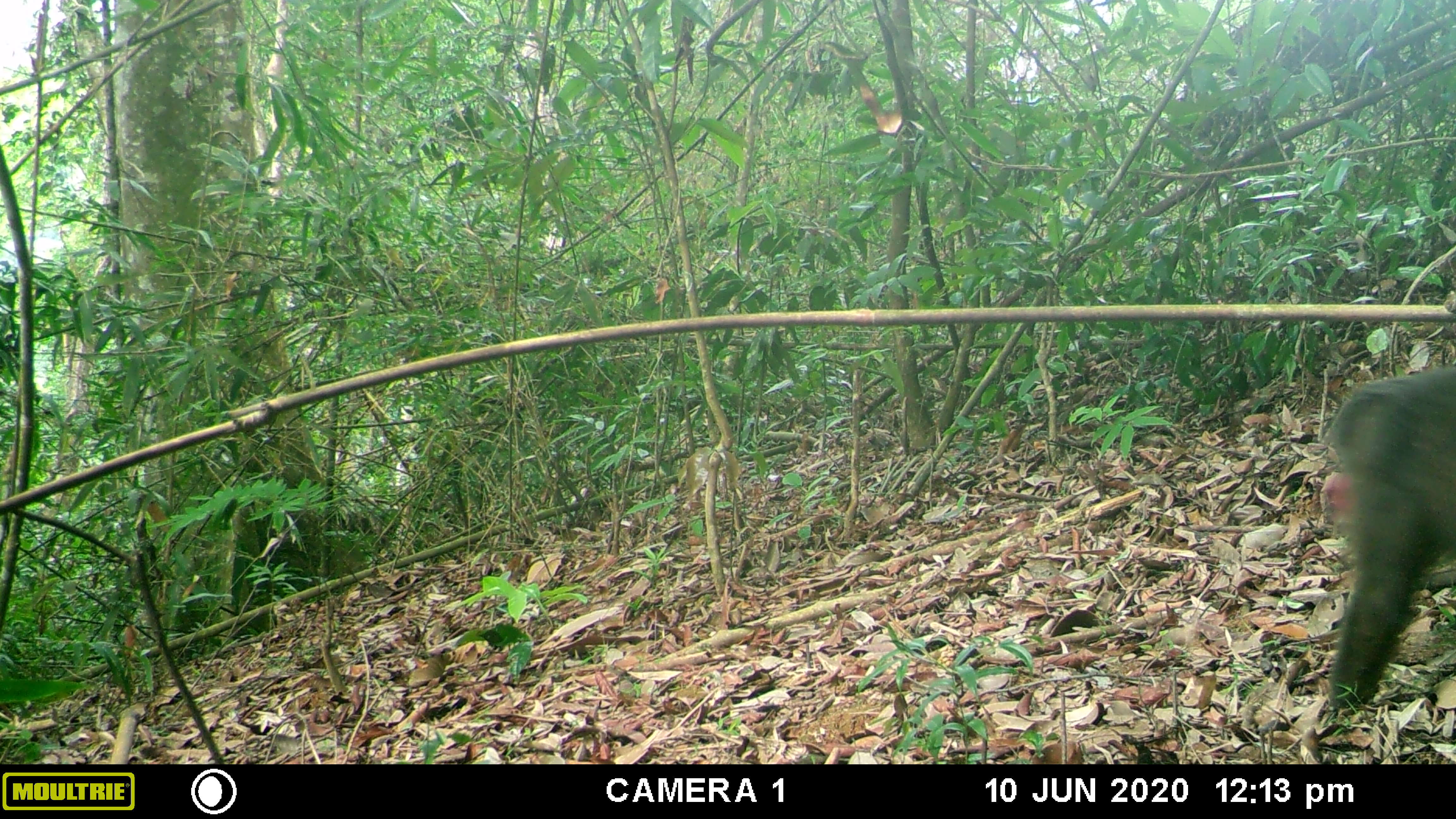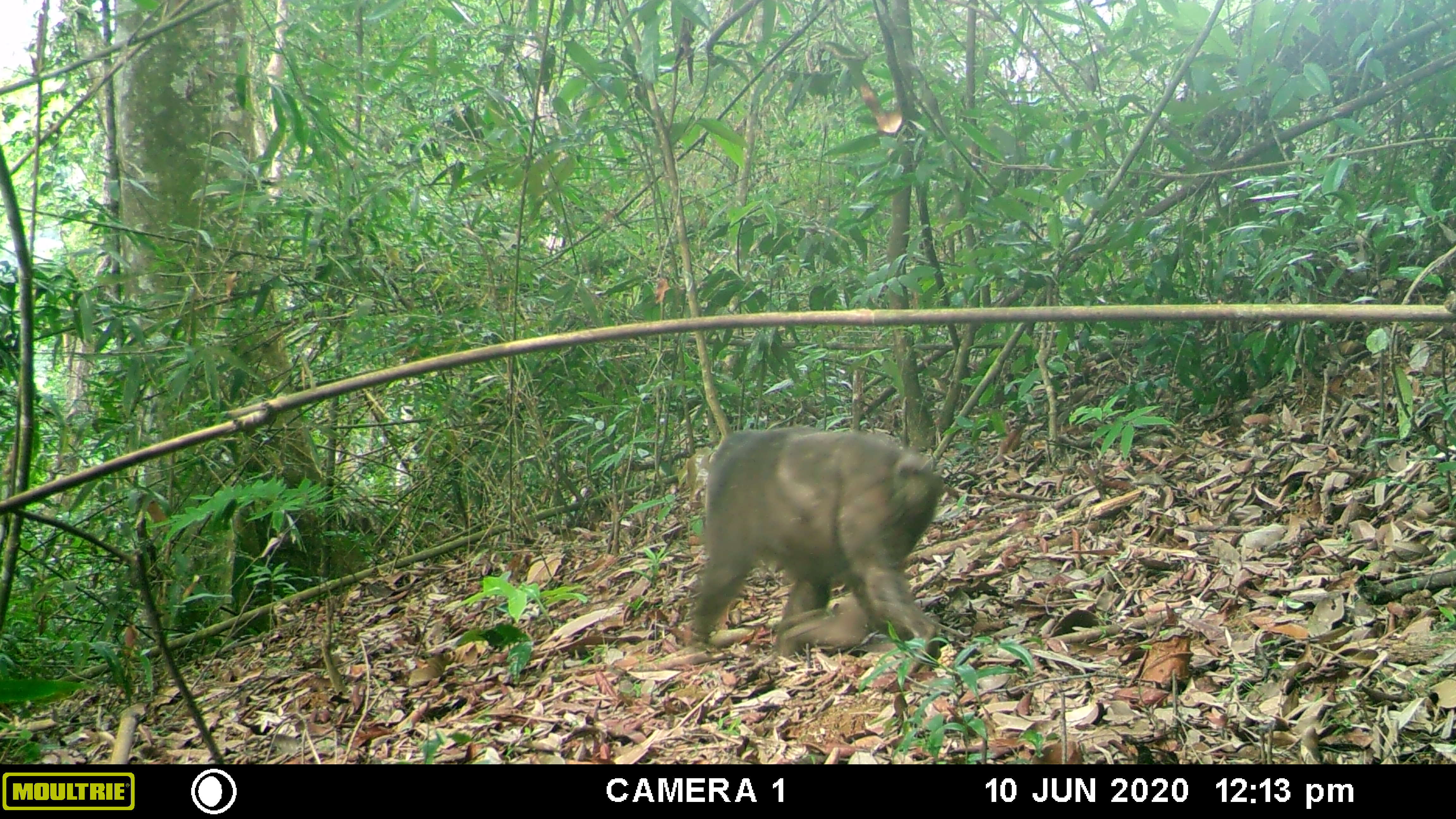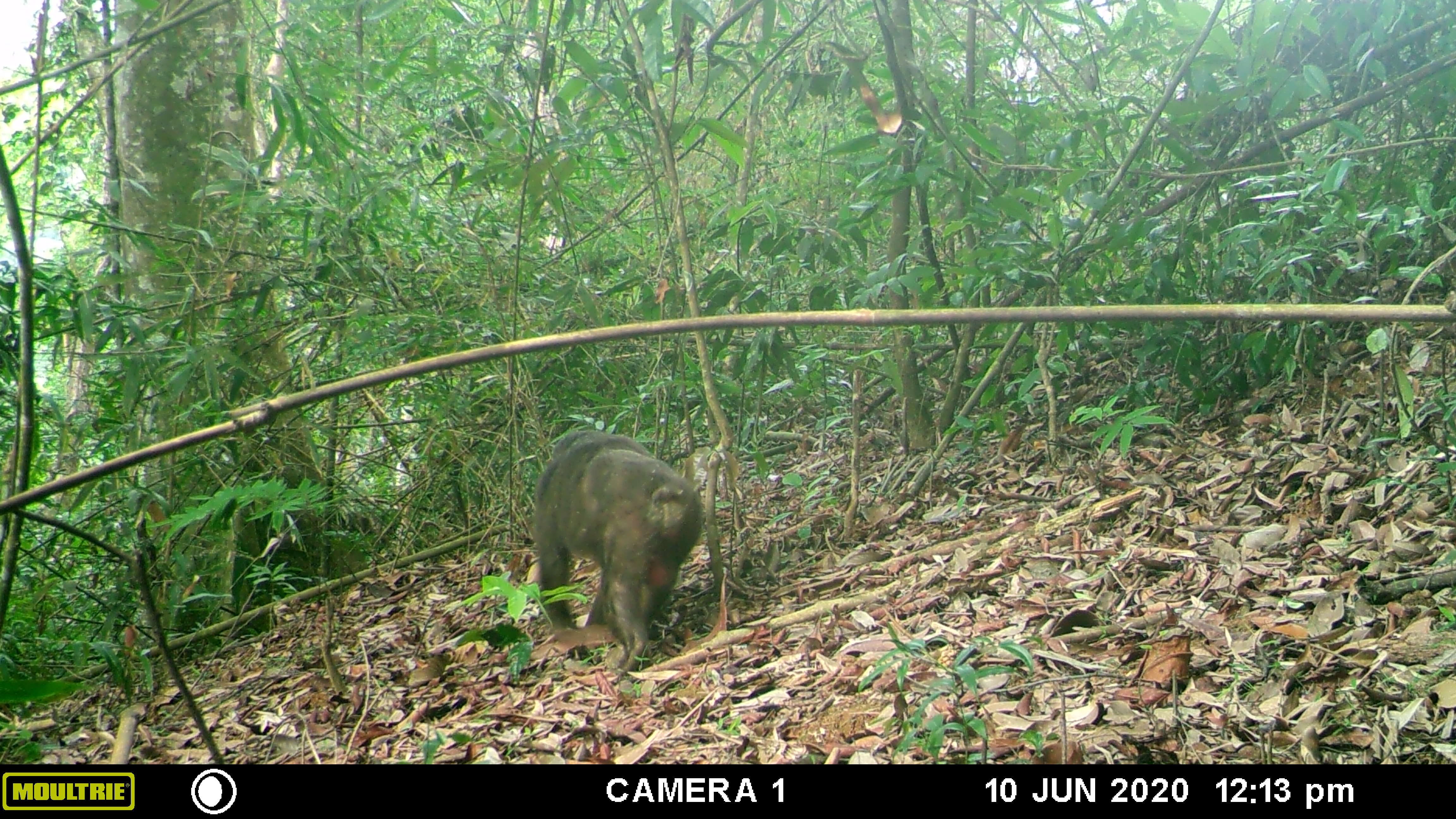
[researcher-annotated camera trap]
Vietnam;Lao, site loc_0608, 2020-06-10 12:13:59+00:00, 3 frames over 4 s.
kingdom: Animalia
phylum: Chordata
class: Mammalia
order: Primates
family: Cercopithecidae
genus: Macaca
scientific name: Macaca arctoides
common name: stump-tailed macaque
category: stump tailed macaque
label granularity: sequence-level